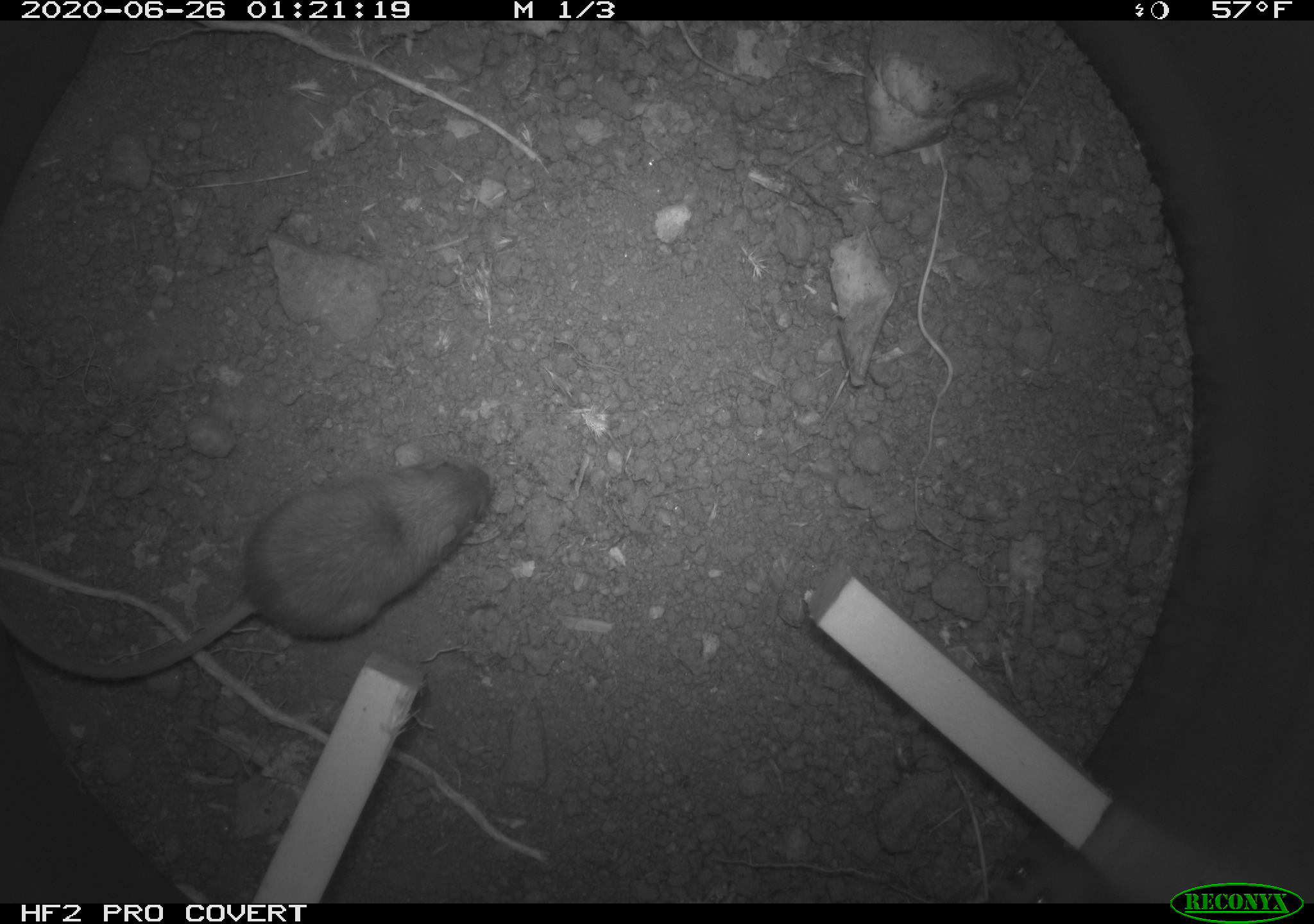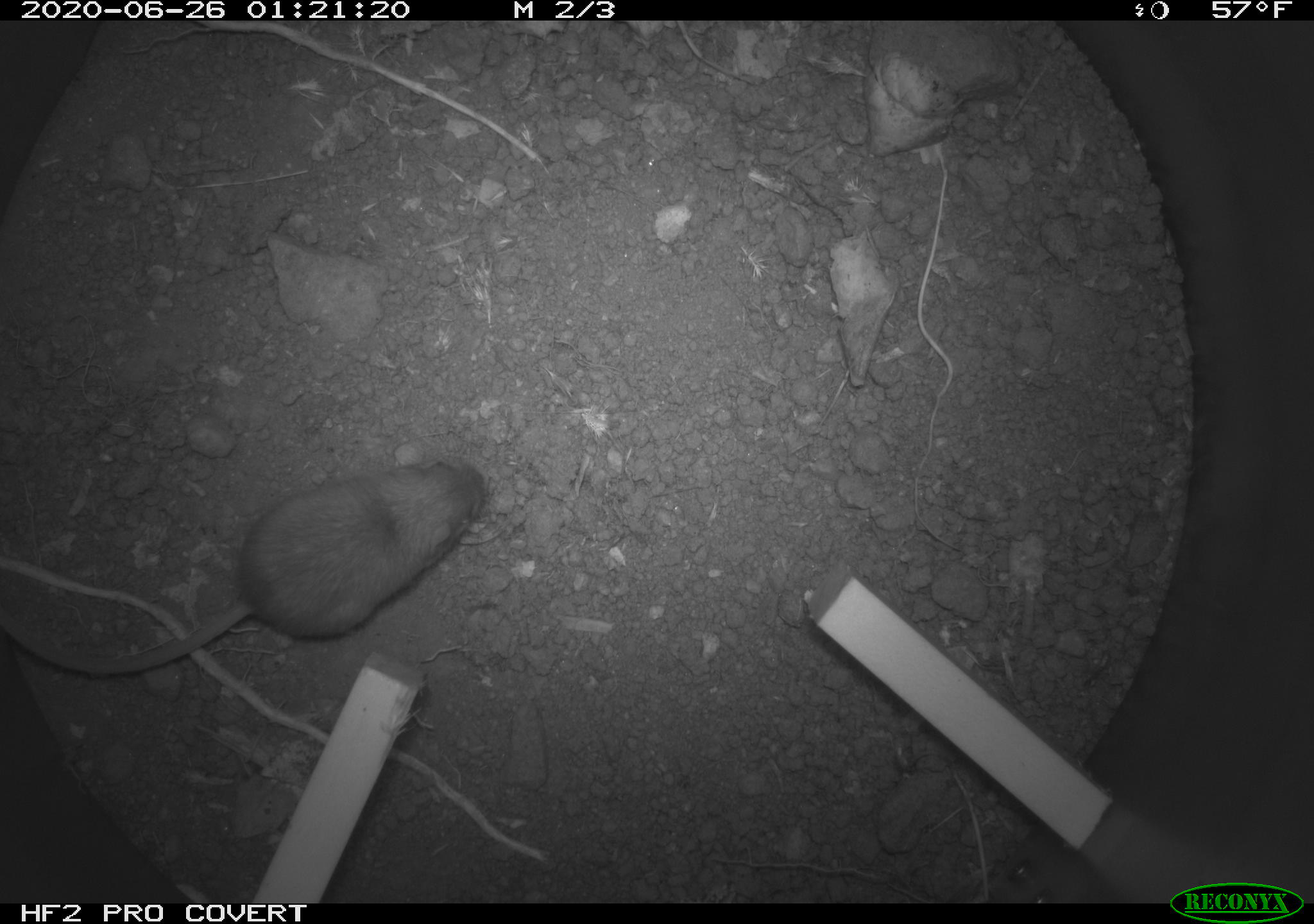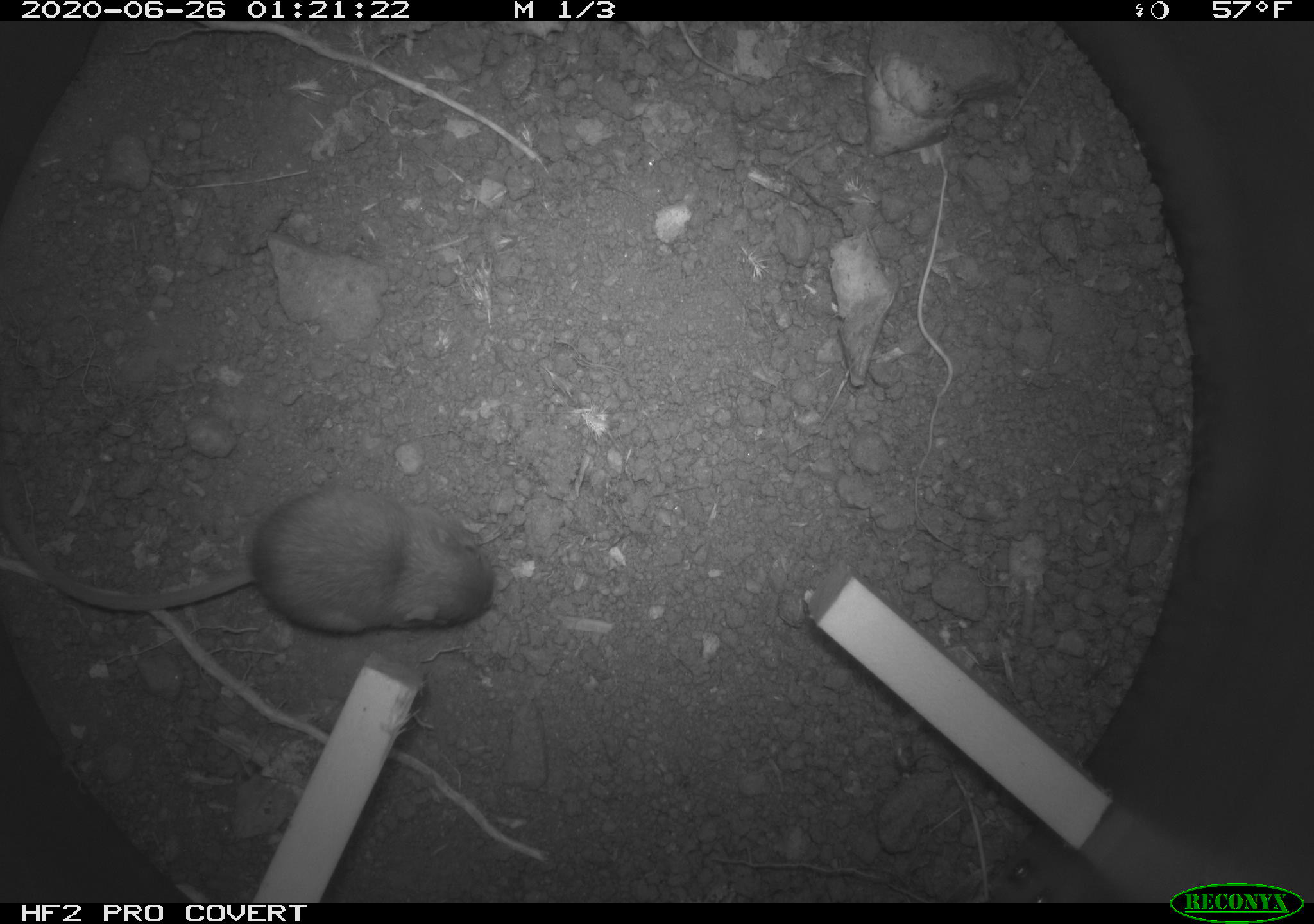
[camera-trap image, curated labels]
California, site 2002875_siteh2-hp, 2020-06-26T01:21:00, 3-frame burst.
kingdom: Animalia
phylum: Chordata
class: Mammalia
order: Rodentia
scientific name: Rodentia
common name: rodent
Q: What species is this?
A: Rodent (Rodentia).